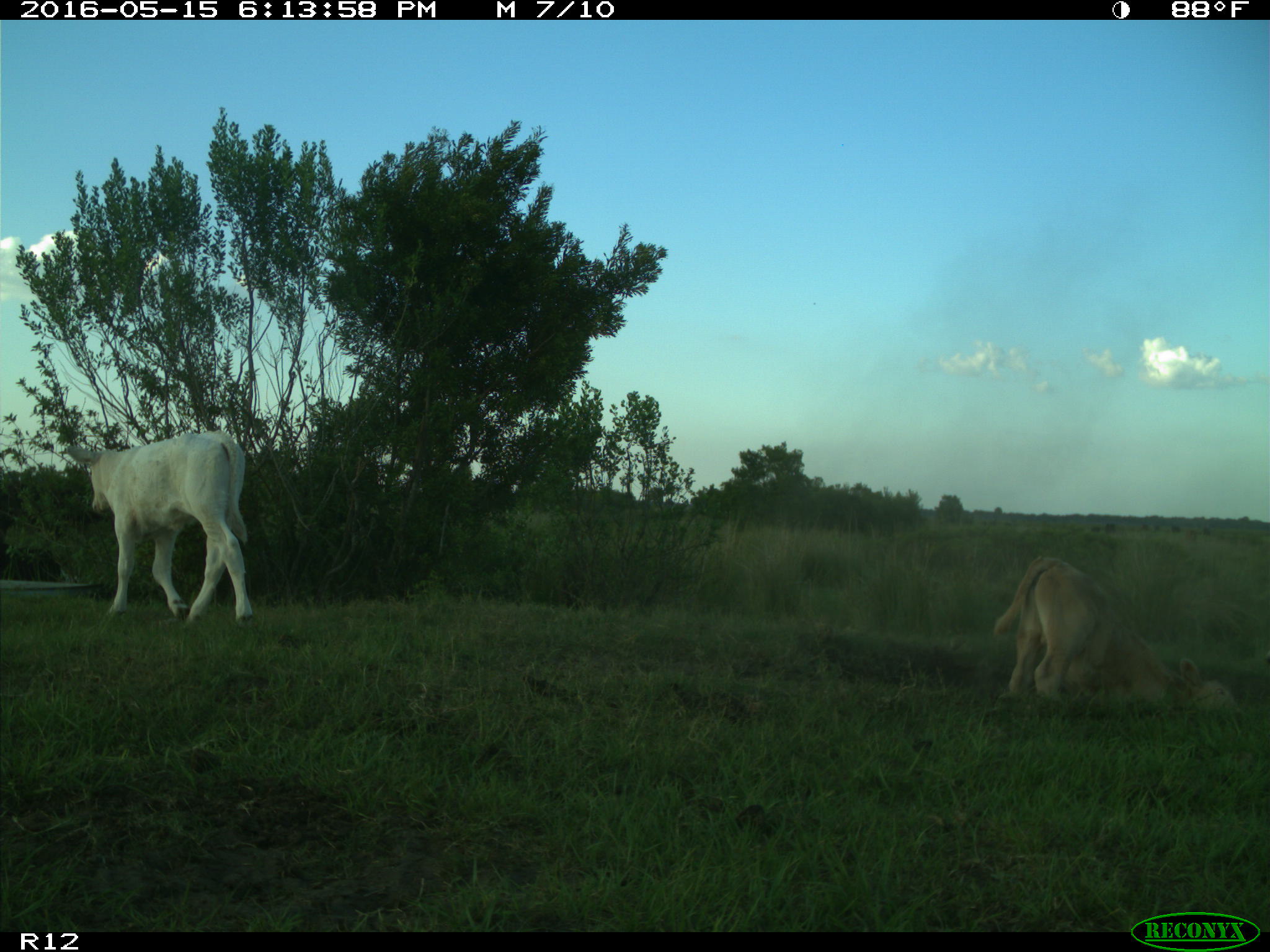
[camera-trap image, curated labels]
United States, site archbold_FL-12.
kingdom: Animalia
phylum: Chordata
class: Mammalia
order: Artiodactyla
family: Bovidae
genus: Bos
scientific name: Bos taurus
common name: domestic cow